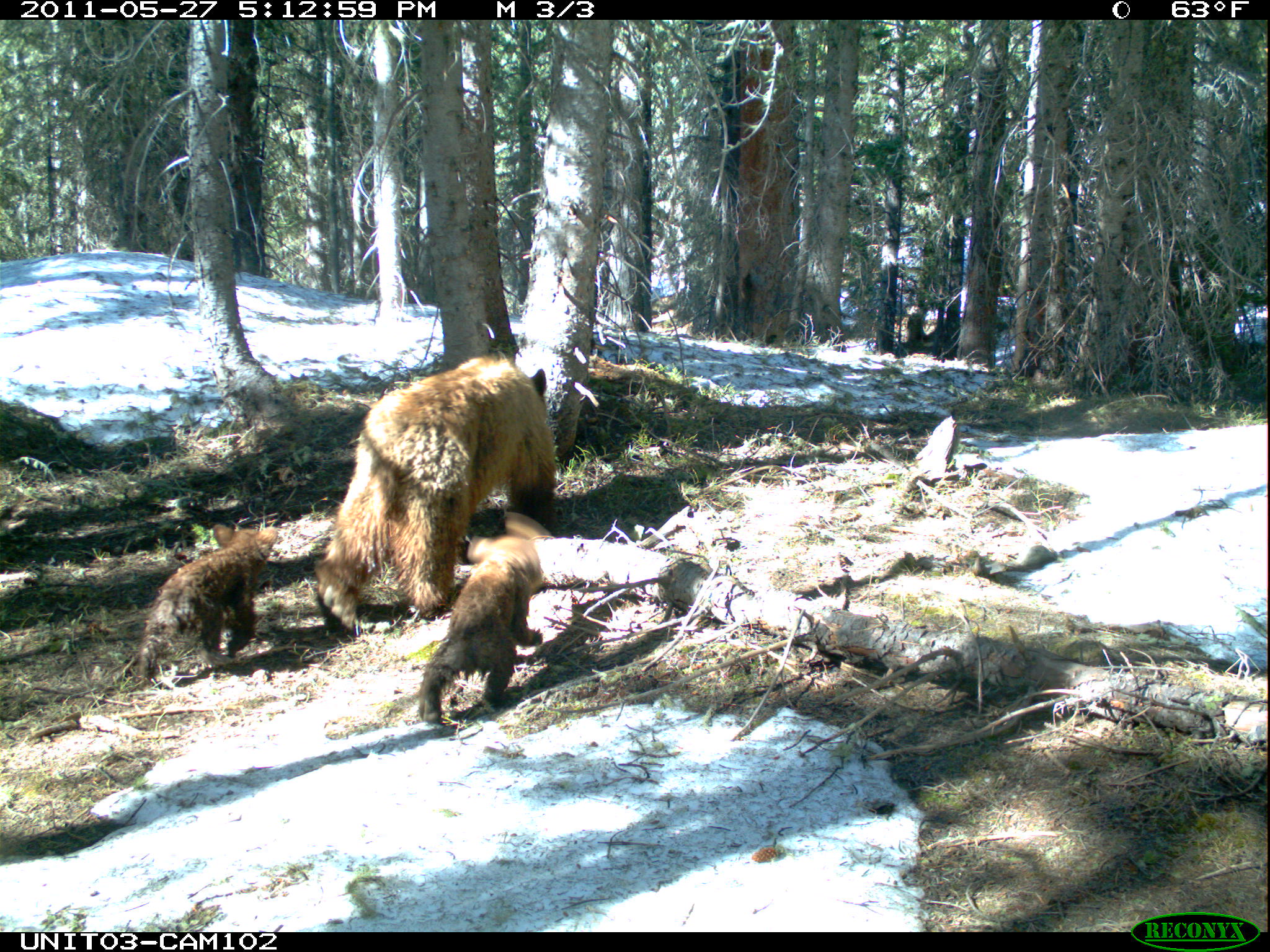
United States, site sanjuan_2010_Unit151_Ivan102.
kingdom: Animalia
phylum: Chordata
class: Mammalia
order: Carnivora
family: Ursidae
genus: Ursus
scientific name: Ursus americanus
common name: american black bear